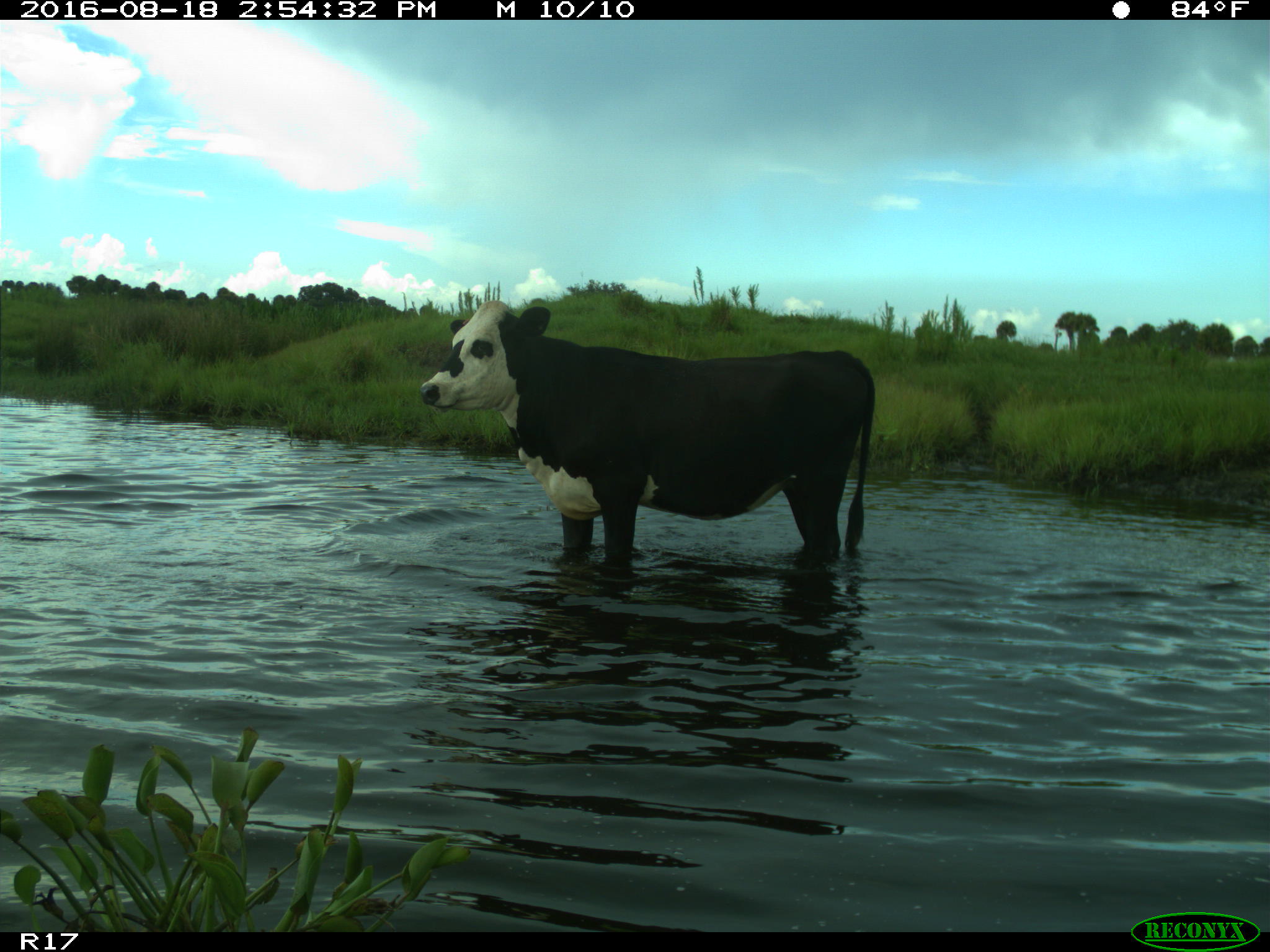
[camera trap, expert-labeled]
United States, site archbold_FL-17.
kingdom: Animalia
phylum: Chordata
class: Mammalia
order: Artiodactyla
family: Bovidae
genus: Bos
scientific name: Bos taurus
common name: domestic cow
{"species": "Bos taurus (domestic cow)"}